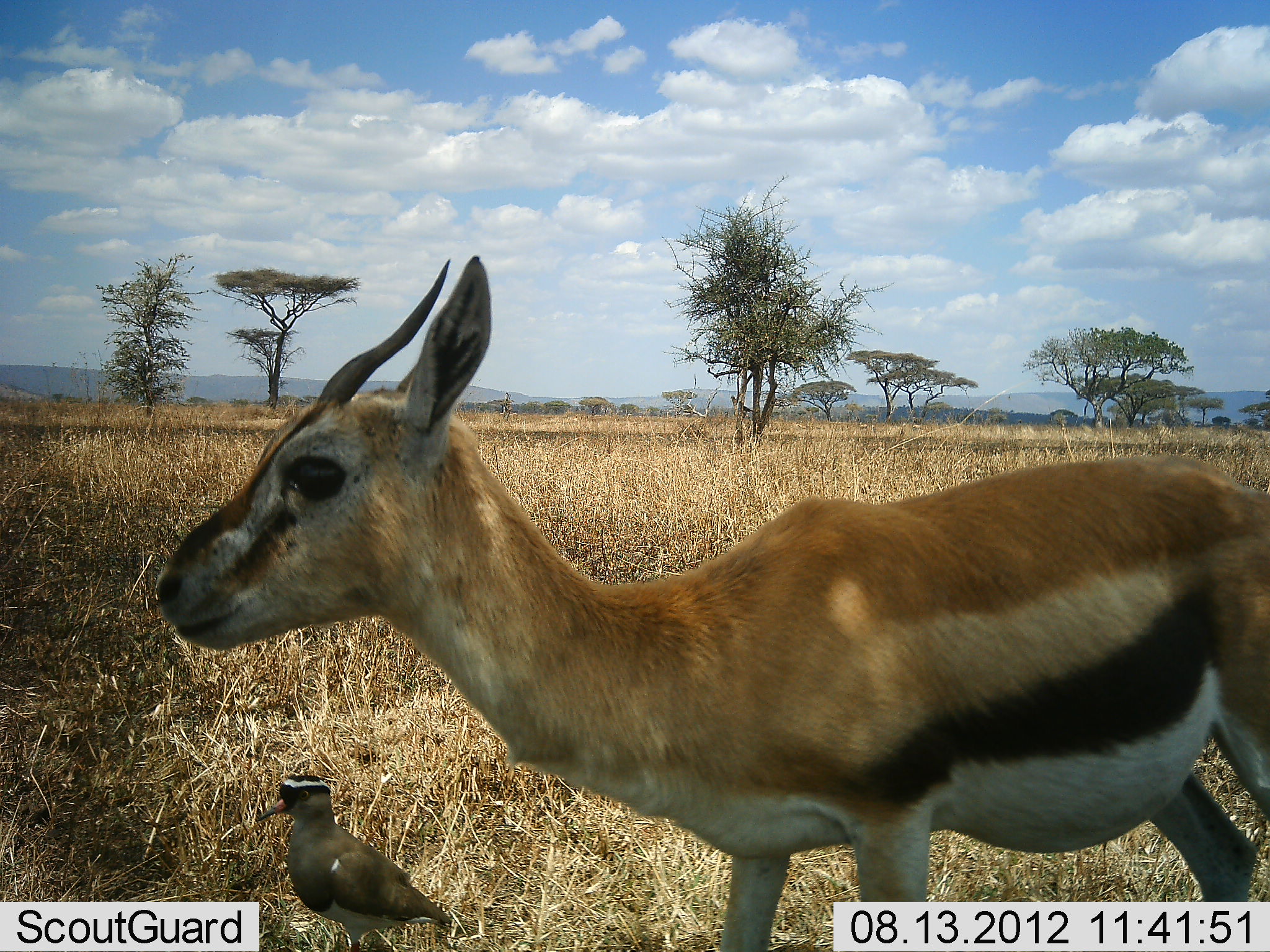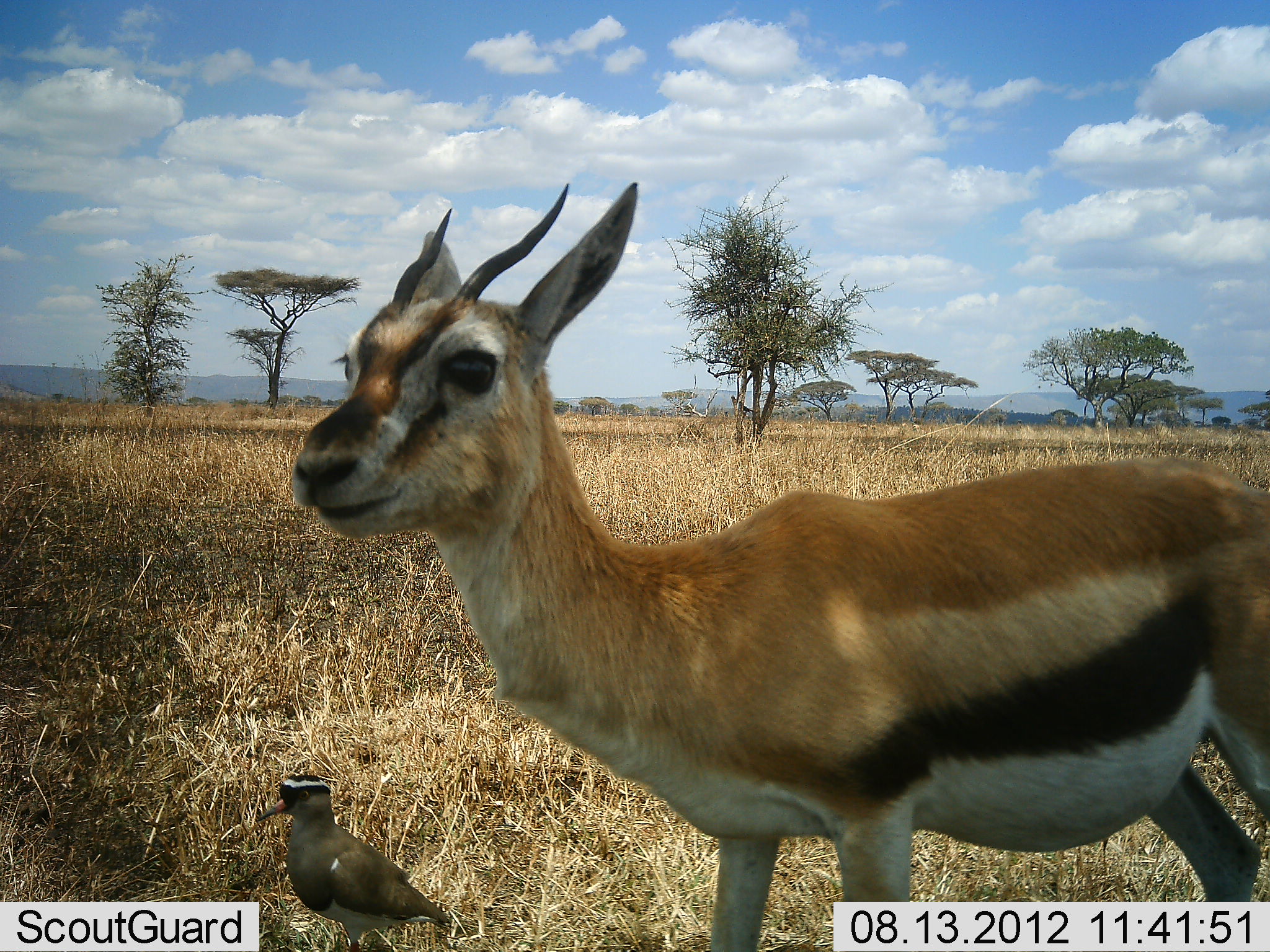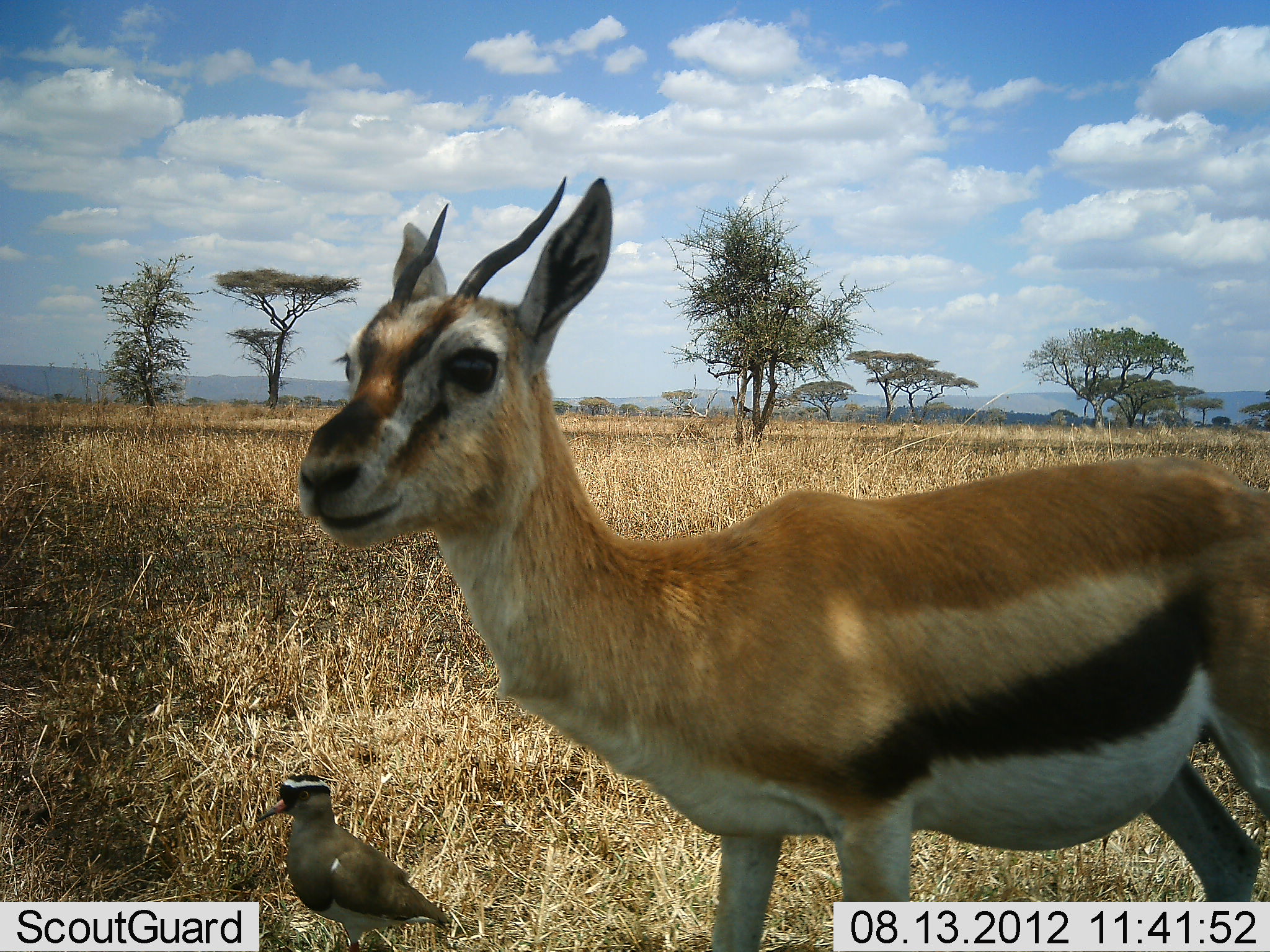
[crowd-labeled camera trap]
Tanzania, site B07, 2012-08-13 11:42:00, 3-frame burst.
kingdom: Animalia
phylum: Chordata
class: Mammalia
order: Artiodactyla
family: Bovidae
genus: Eudorcas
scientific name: Eudorcas thomsonii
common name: thomson's gazelle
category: gazellethomsons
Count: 1.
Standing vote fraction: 100%.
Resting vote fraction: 0%.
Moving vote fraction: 0%.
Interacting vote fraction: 9%.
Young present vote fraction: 9%.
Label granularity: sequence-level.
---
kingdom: Animalia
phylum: Chordata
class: Aves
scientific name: Aves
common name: bird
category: otherbird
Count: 1.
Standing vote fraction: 100%.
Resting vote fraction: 0%.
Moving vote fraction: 0%.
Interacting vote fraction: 0%.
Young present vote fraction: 0%.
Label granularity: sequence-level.